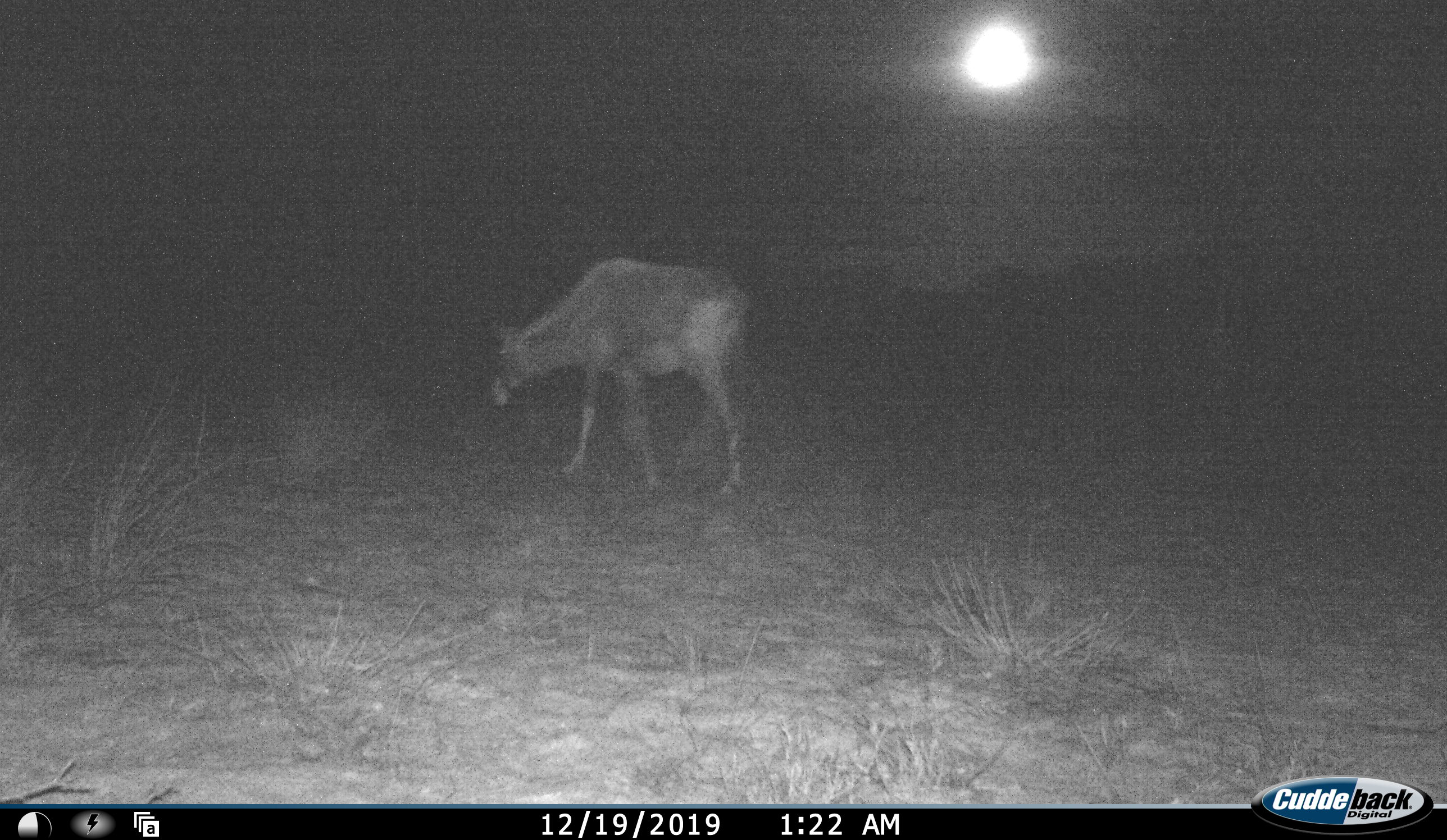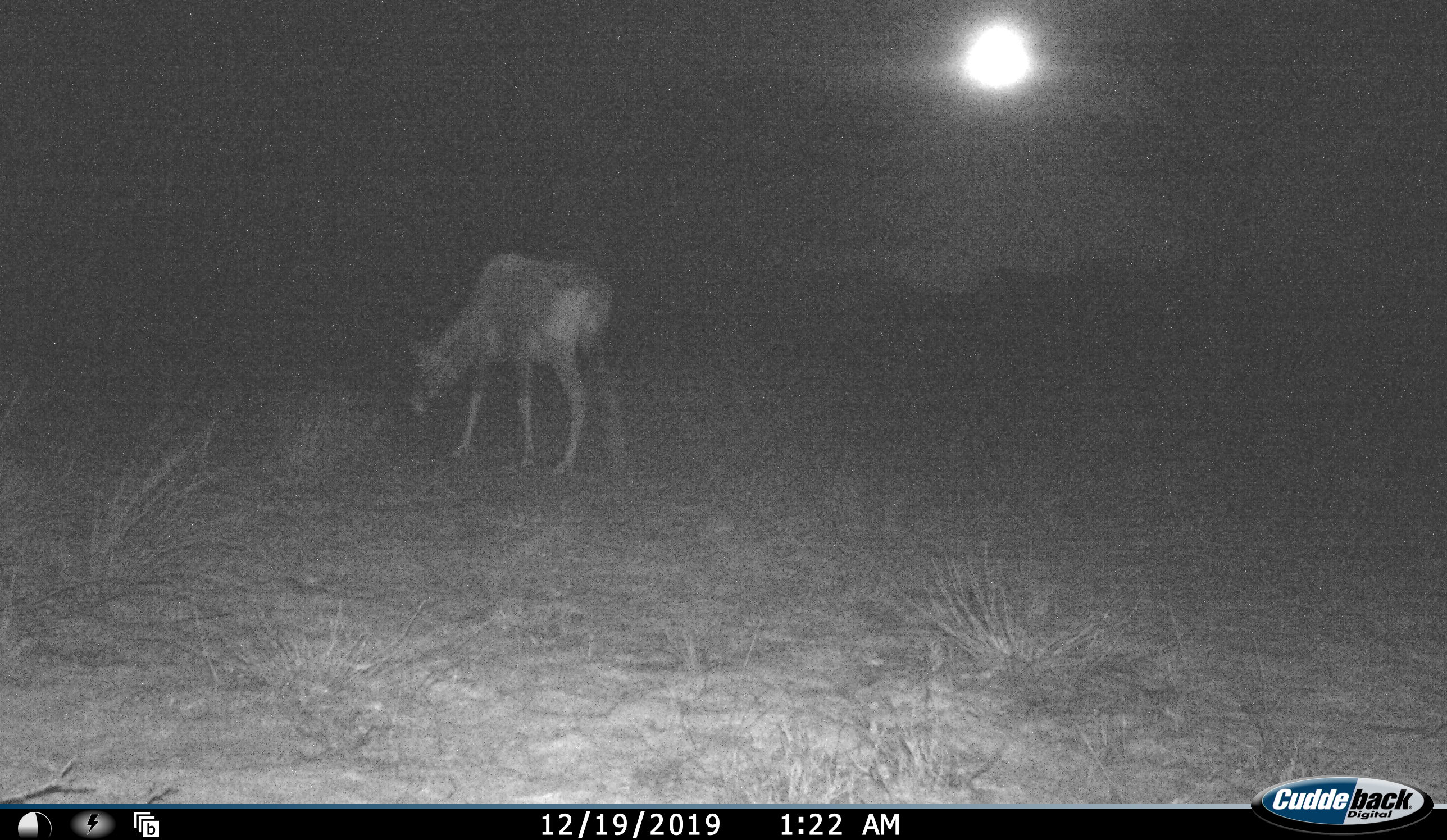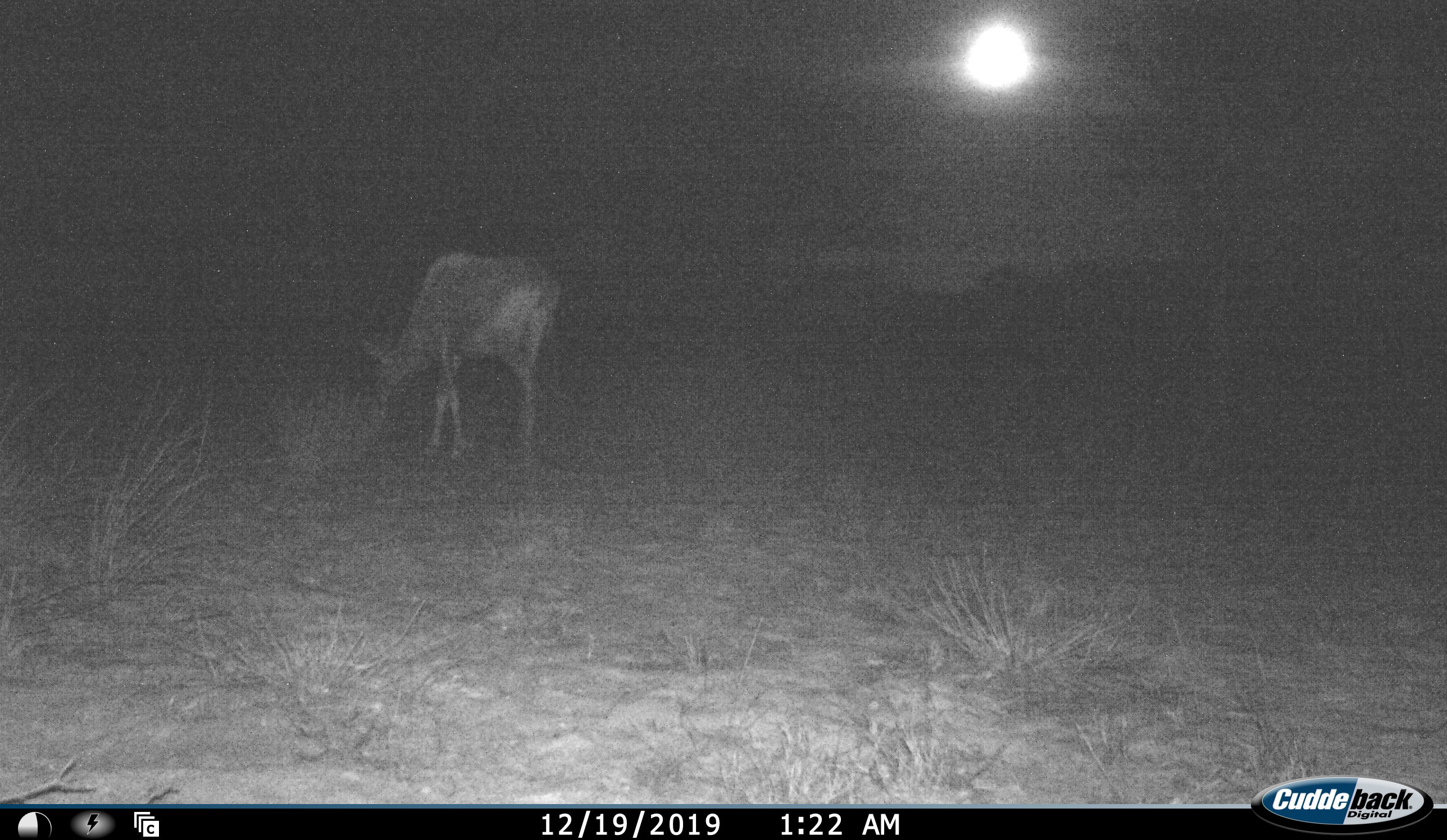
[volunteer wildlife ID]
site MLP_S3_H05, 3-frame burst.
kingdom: Animalia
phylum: Chordata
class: Mammalia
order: Artiodactyla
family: Bovidae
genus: Oryx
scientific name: Oryx gazella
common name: gemsbok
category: oryx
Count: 1.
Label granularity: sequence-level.